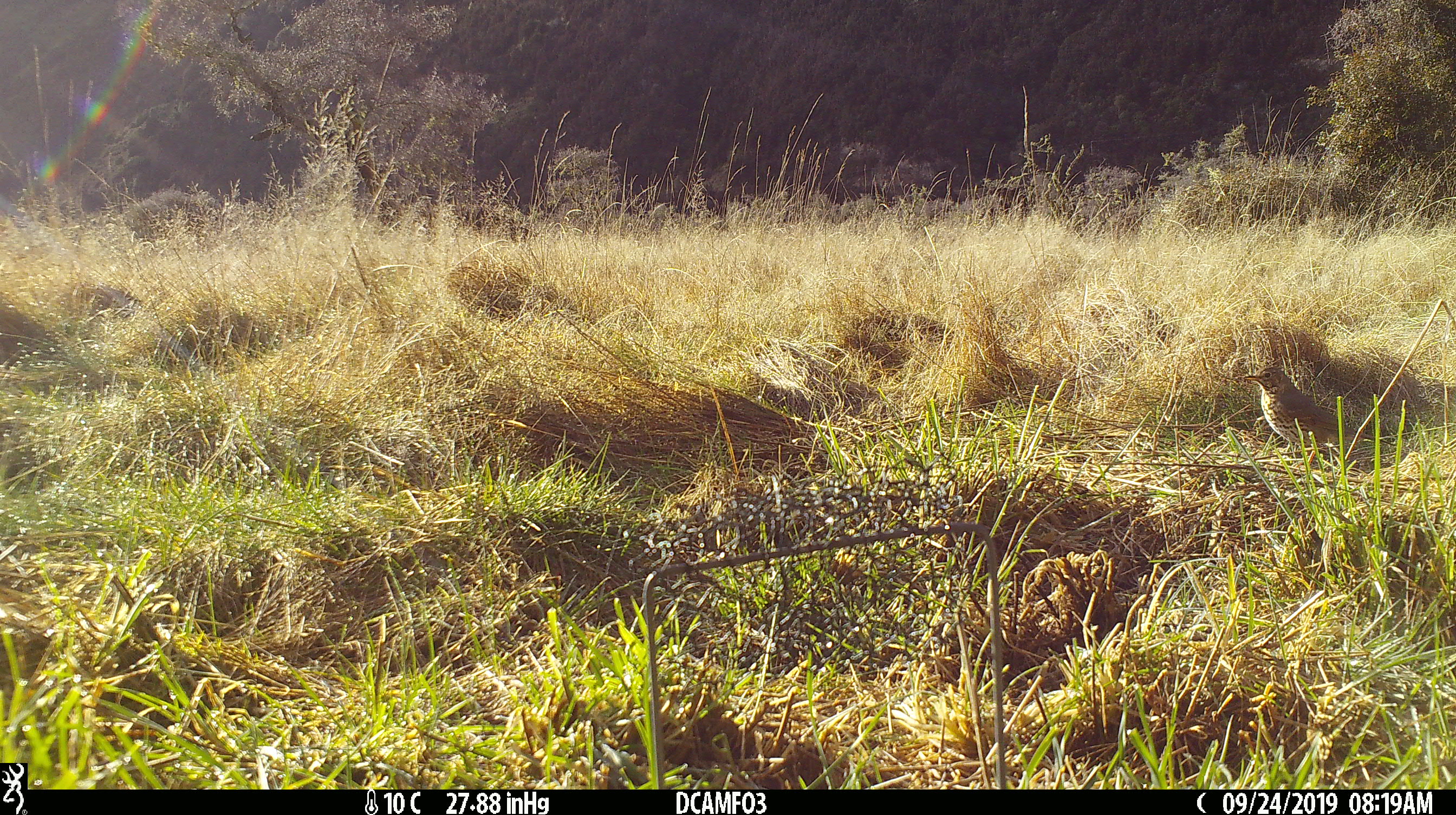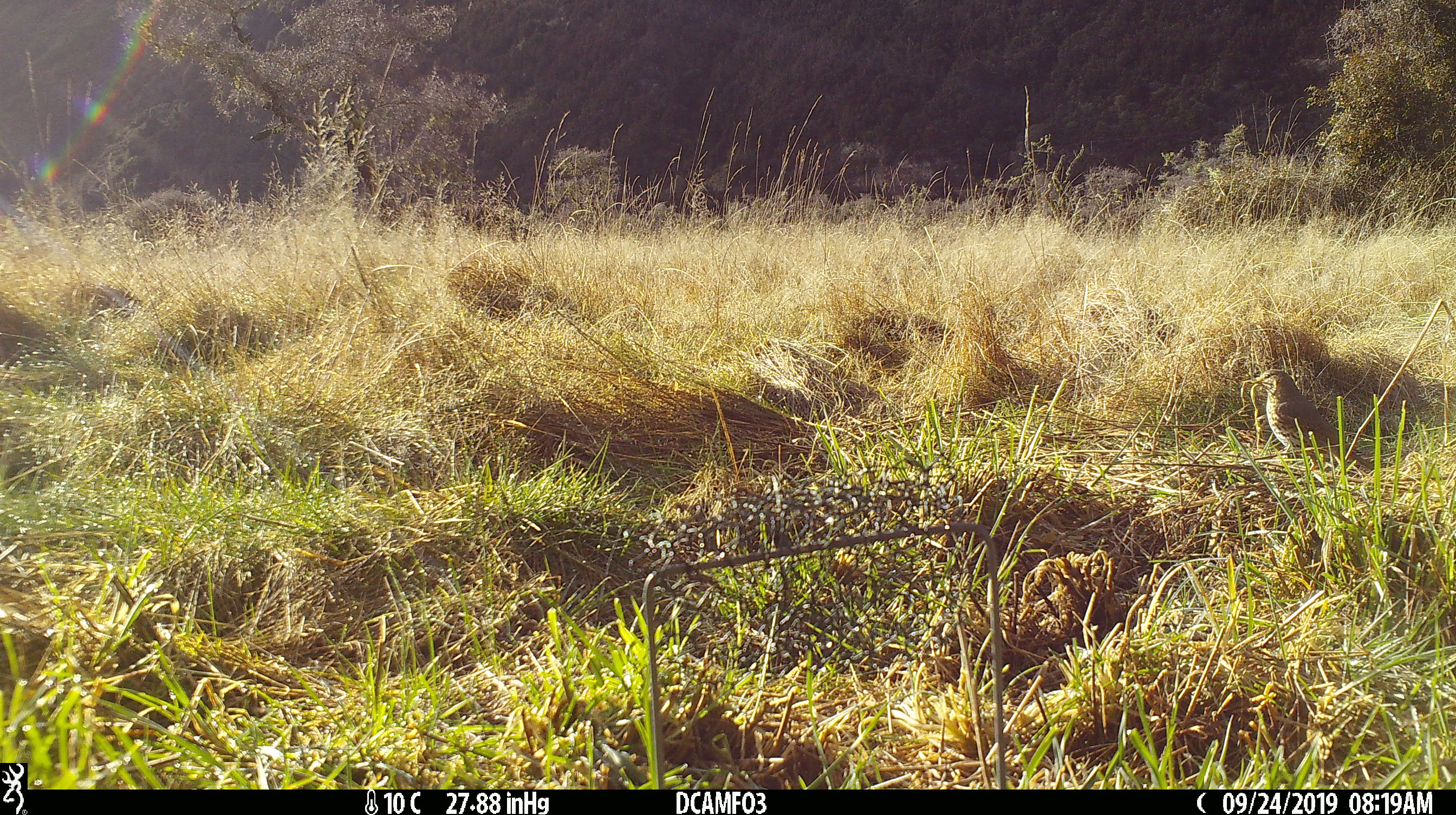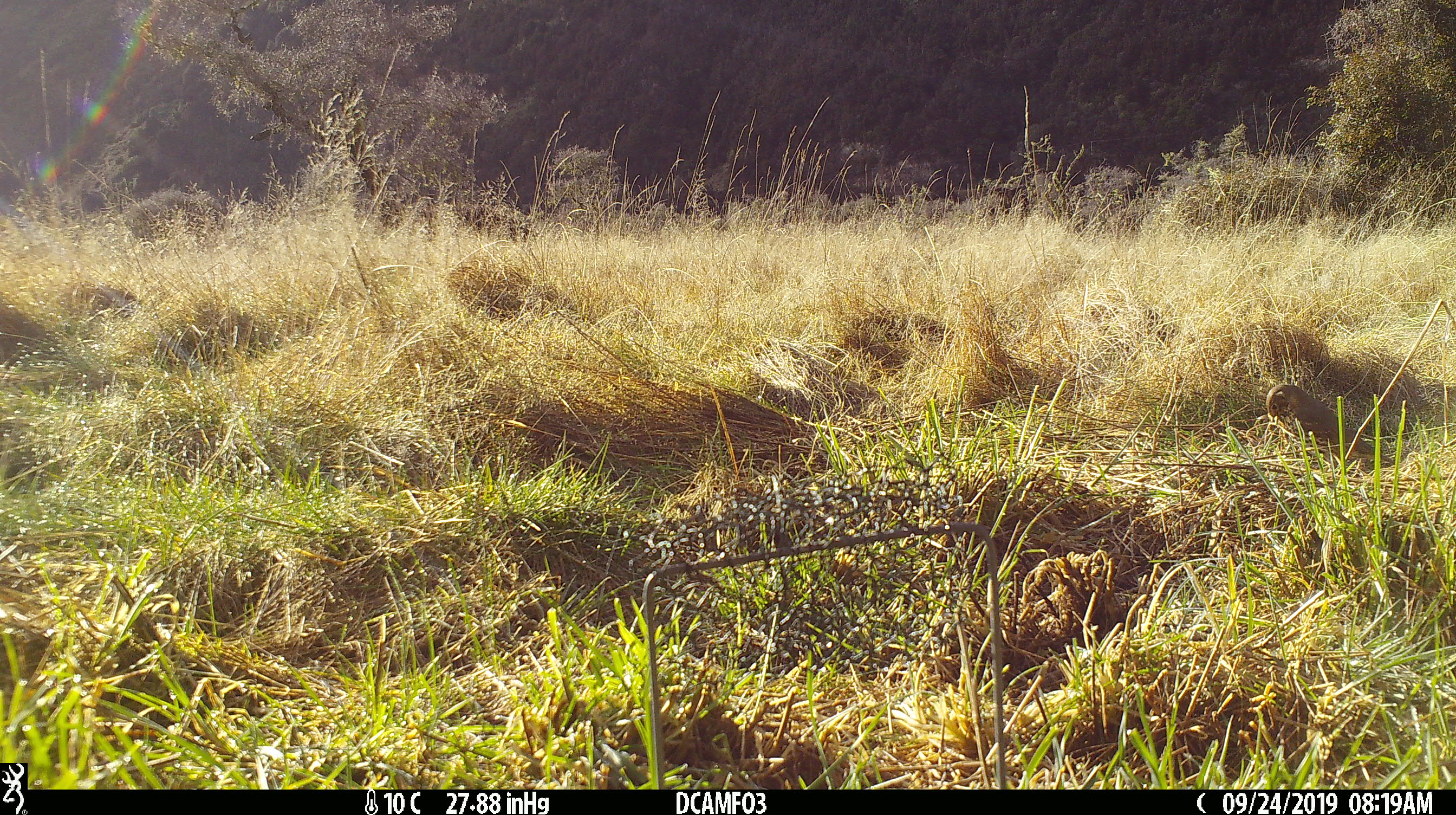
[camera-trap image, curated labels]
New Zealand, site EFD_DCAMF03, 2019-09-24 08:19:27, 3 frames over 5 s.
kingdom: Animalia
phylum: Chordata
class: Aves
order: Passeriformes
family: Turdidae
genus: Turdus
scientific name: Turdus philomelos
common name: song thrush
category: thrush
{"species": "thrush (song thrush) (Turdus philomelos)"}